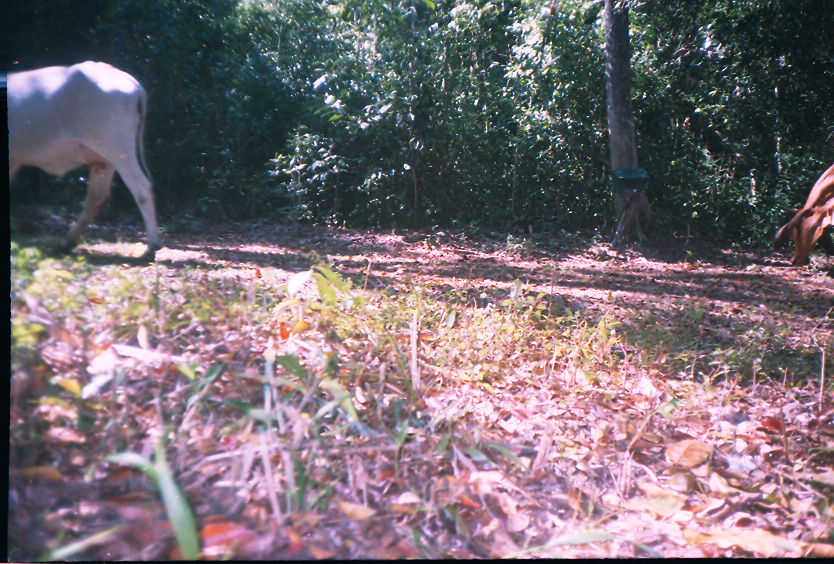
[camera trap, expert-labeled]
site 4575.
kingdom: Animalia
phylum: Chordata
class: Mammalia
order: Artiodactyla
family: Bovidae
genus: Bos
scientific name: Bos taurus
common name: domestic cattle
Bos taurus (domestic cattle).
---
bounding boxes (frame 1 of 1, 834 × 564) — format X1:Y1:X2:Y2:
bos taurus: 8:61:162:264; 771:161:833:266